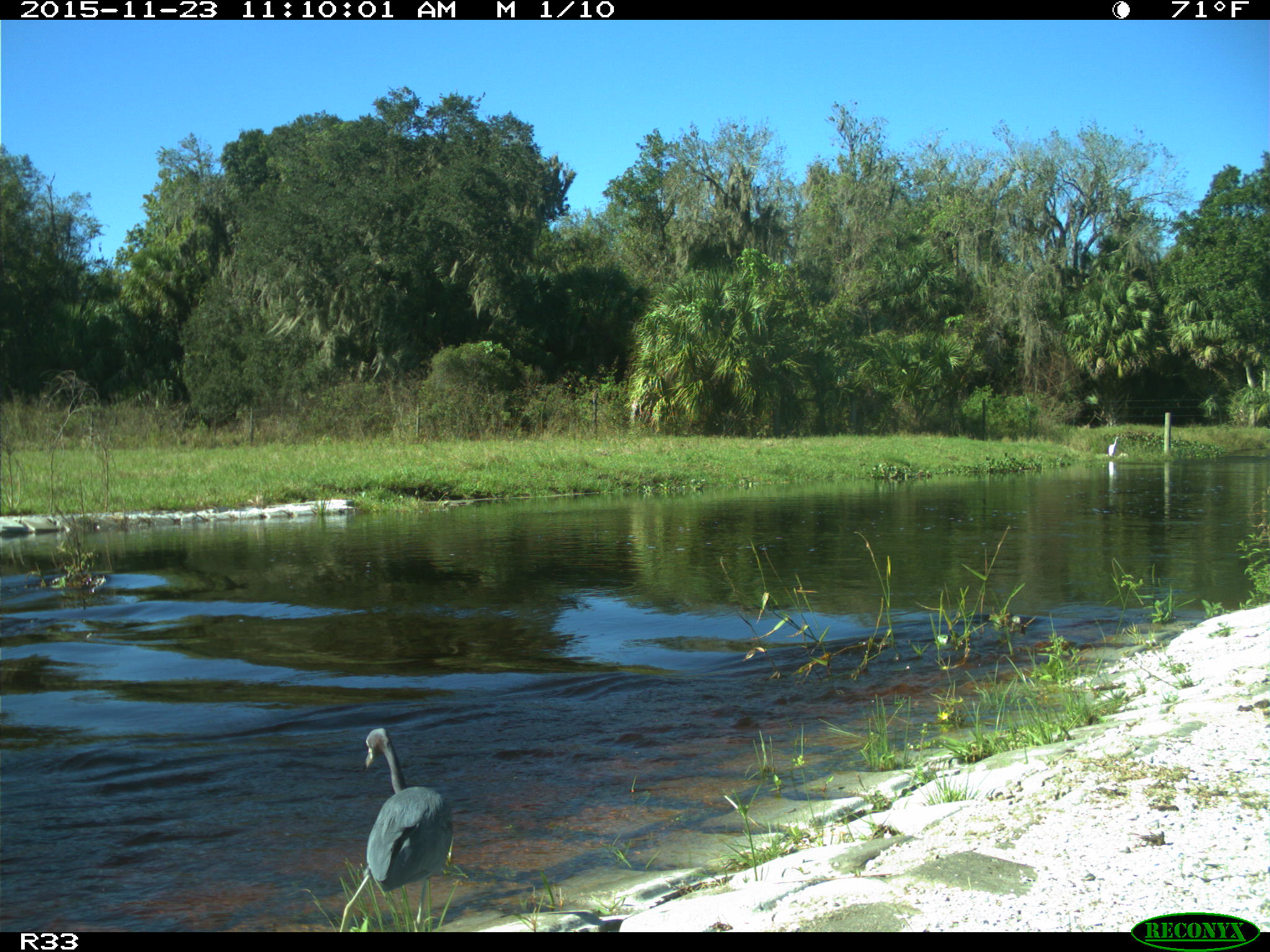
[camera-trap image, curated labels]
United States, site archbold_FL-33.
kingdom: Animalia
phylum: Chordata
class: Aves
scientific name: Aves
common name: birds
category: unidentified bird